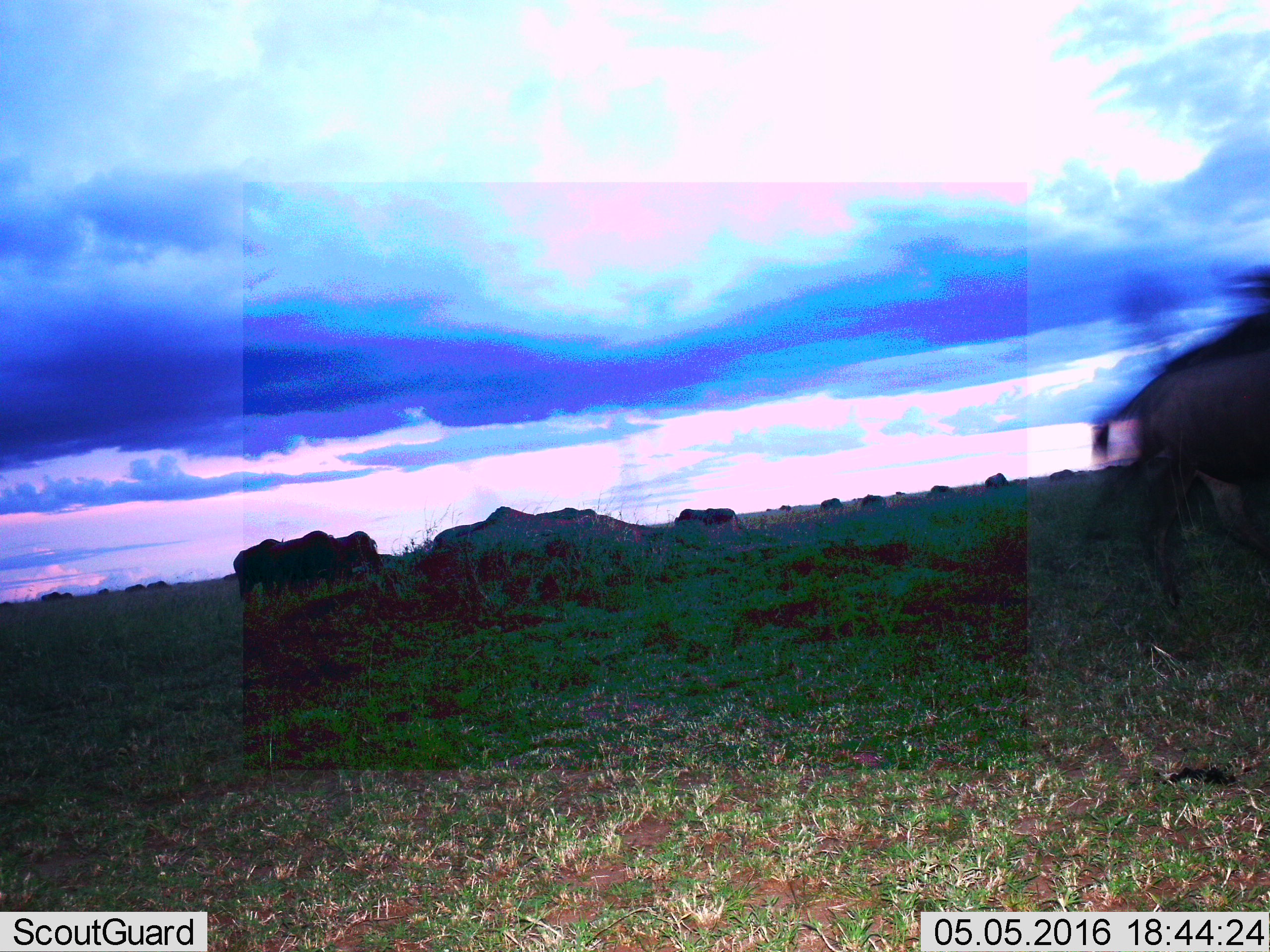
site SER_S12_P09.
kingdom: Animalia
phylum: Chordata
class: Mammalia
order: Artiodactyla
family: Bovidae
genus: Connochaetes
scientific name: Connochaetes taurinus taurinus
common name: blue wildebeest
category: wildebeestblue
Wildebeestblue (blue wildebeest) (Connochaetes taurinus taurinus), count 11-50. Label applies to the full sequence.